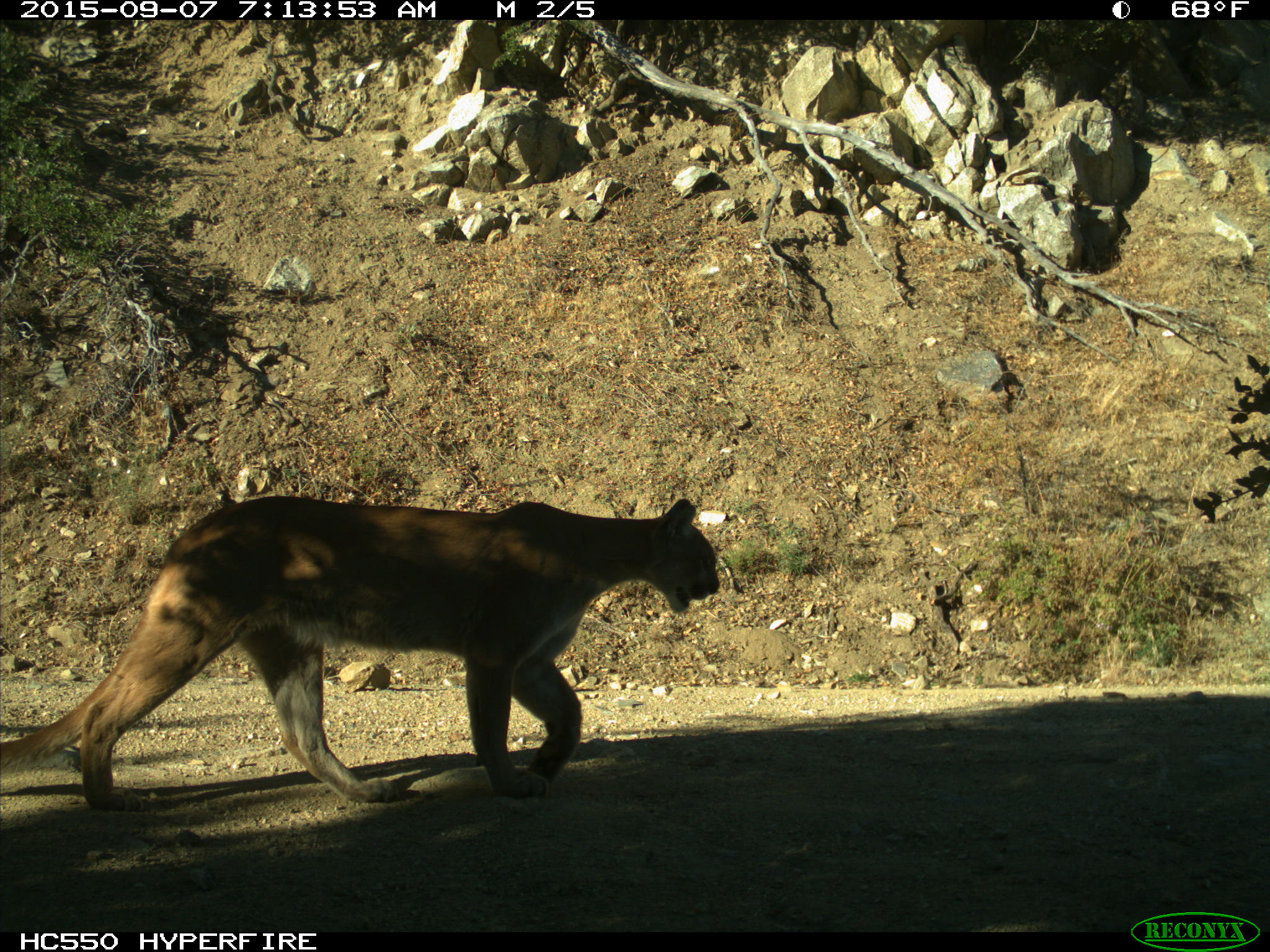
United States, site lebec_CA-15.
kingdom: Animalia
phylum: Chordata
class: Mammalia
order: Carnivora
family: Felidae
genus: Puma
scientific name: Puma concolor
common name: mountain lion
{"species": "Puma concolor (mountain lion)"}